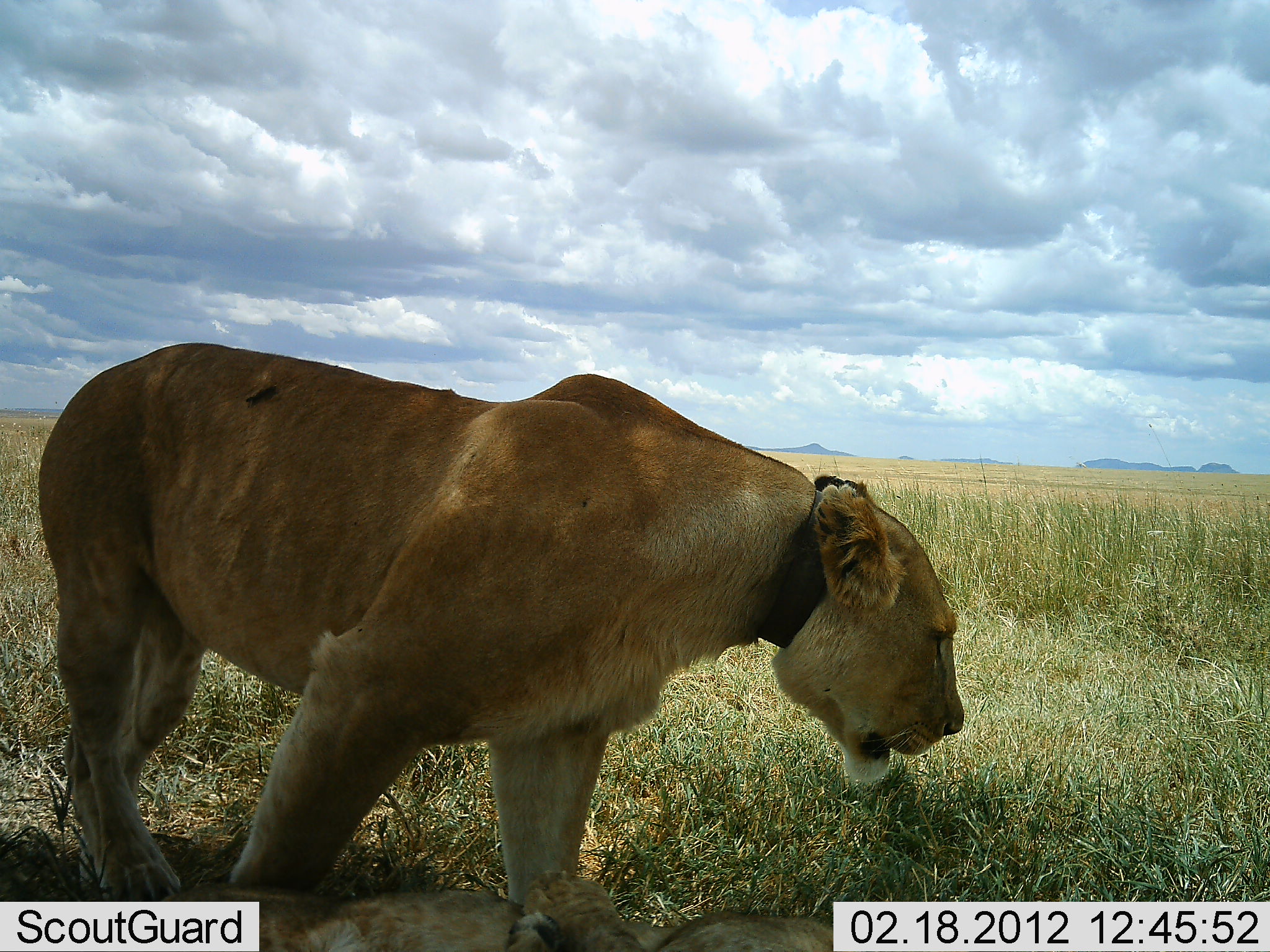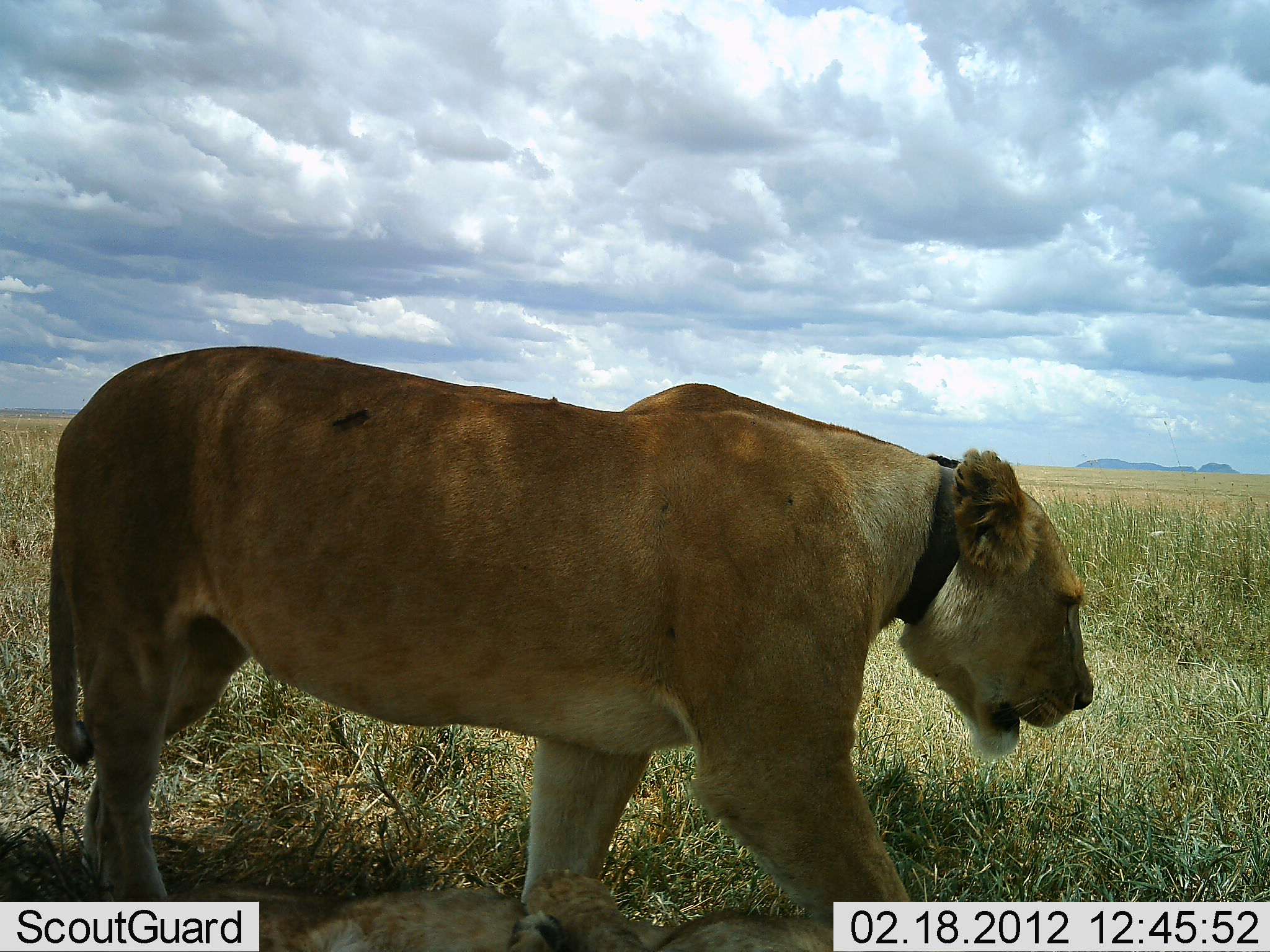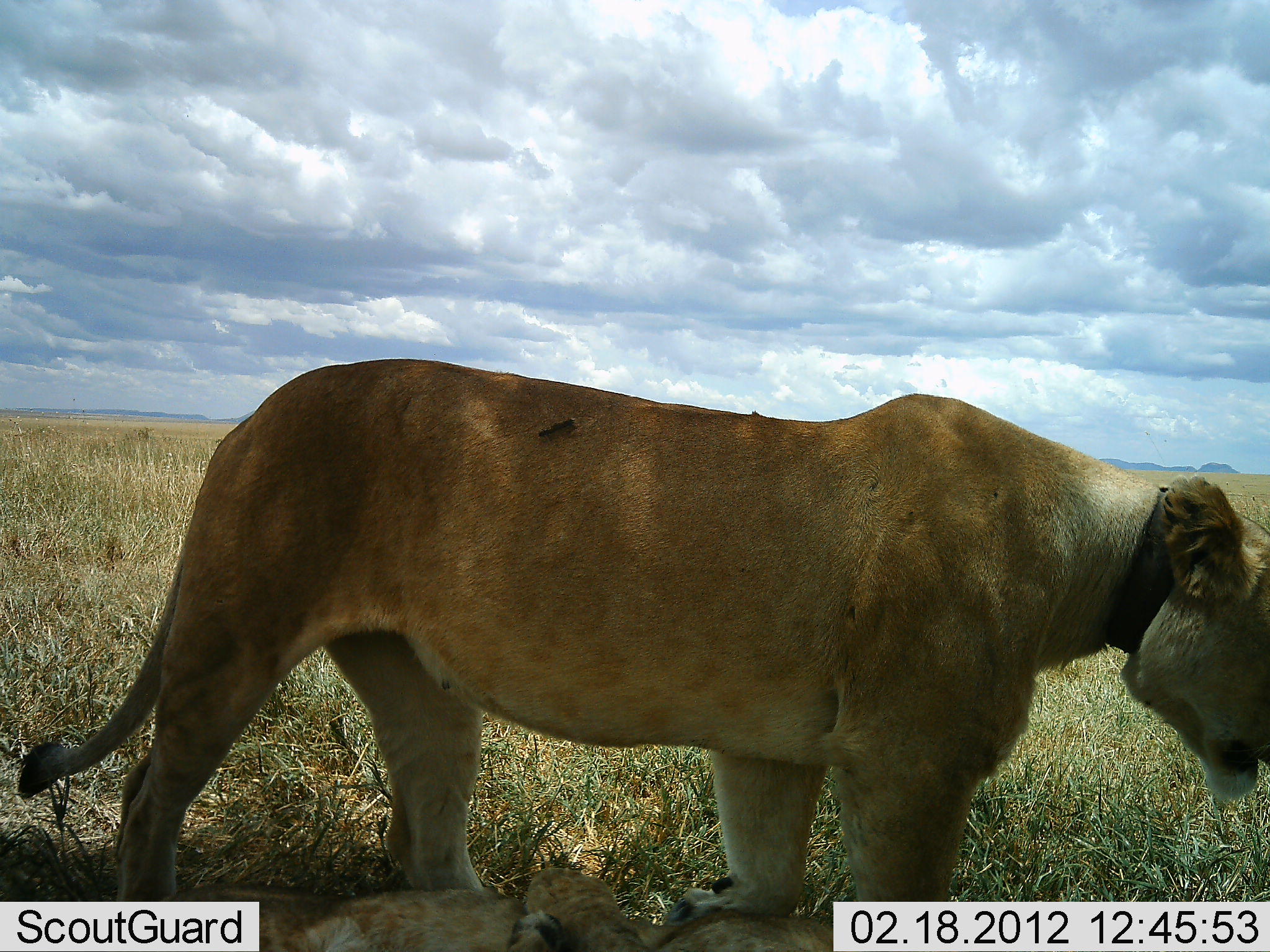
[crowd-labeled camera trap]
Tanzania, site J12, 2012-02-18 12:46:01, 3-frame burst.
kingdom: Animalia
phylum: Chordata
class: Mammalia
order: Carnivora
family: Felidae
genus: Panthera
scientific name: Panthera leo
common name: lion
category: lionfemale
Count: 1.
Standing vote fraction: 0%.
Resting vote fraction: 0%.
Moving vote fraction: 100%.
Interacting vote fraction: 0%.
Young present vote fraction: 0%.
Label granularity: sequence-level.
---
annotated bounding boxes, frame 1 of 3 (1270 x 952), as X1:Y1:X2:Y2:
animal: 36:334:968:914; 131:882:911:952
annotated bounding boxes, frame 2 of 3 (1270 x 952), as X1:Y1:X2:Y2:
animal: 48:342:1098:950; 164:870:923:952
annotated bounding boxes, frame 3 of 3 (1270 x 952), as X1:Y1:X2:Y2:
animal: 13:356:1269:952; 138:858:926:952